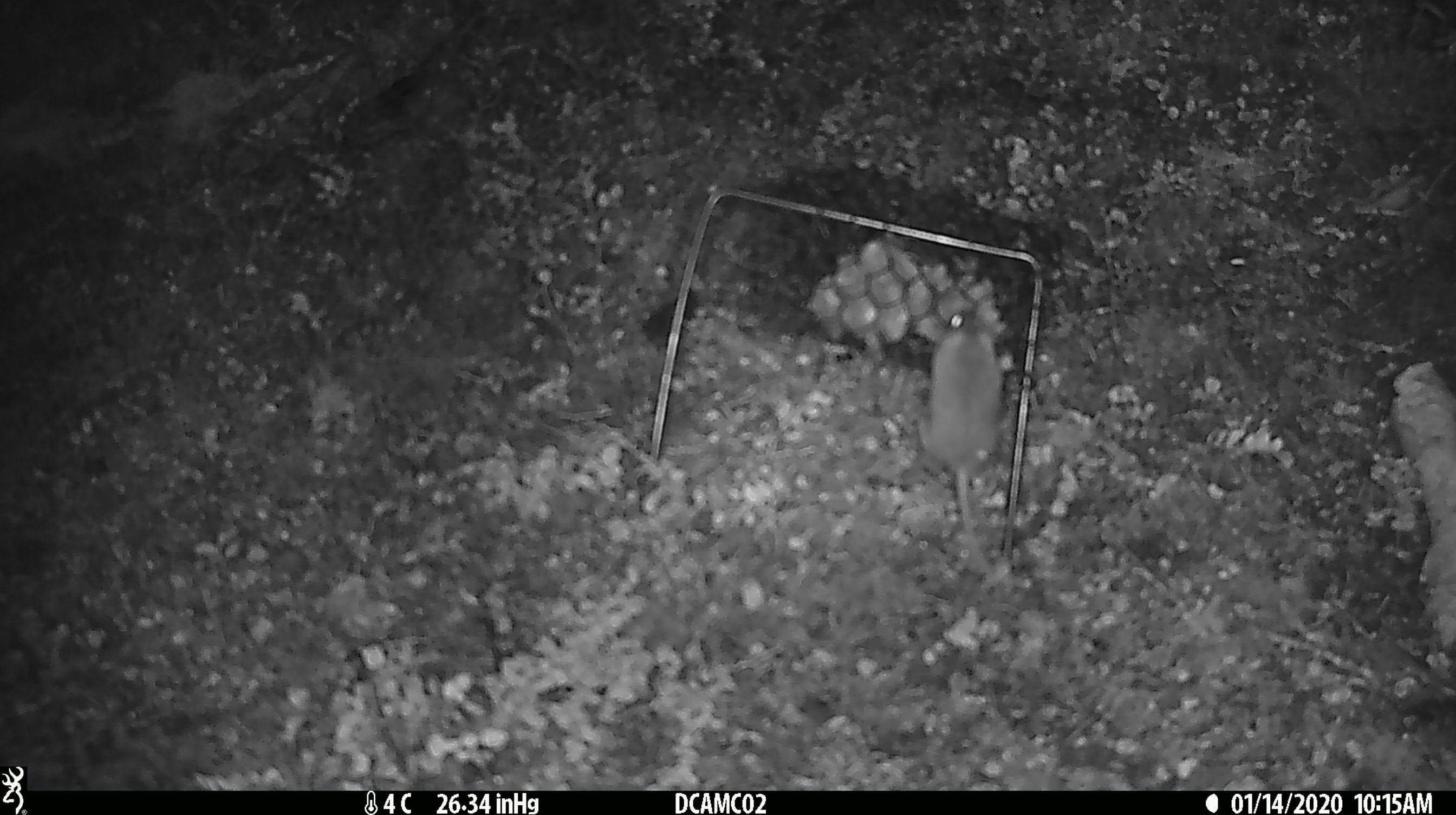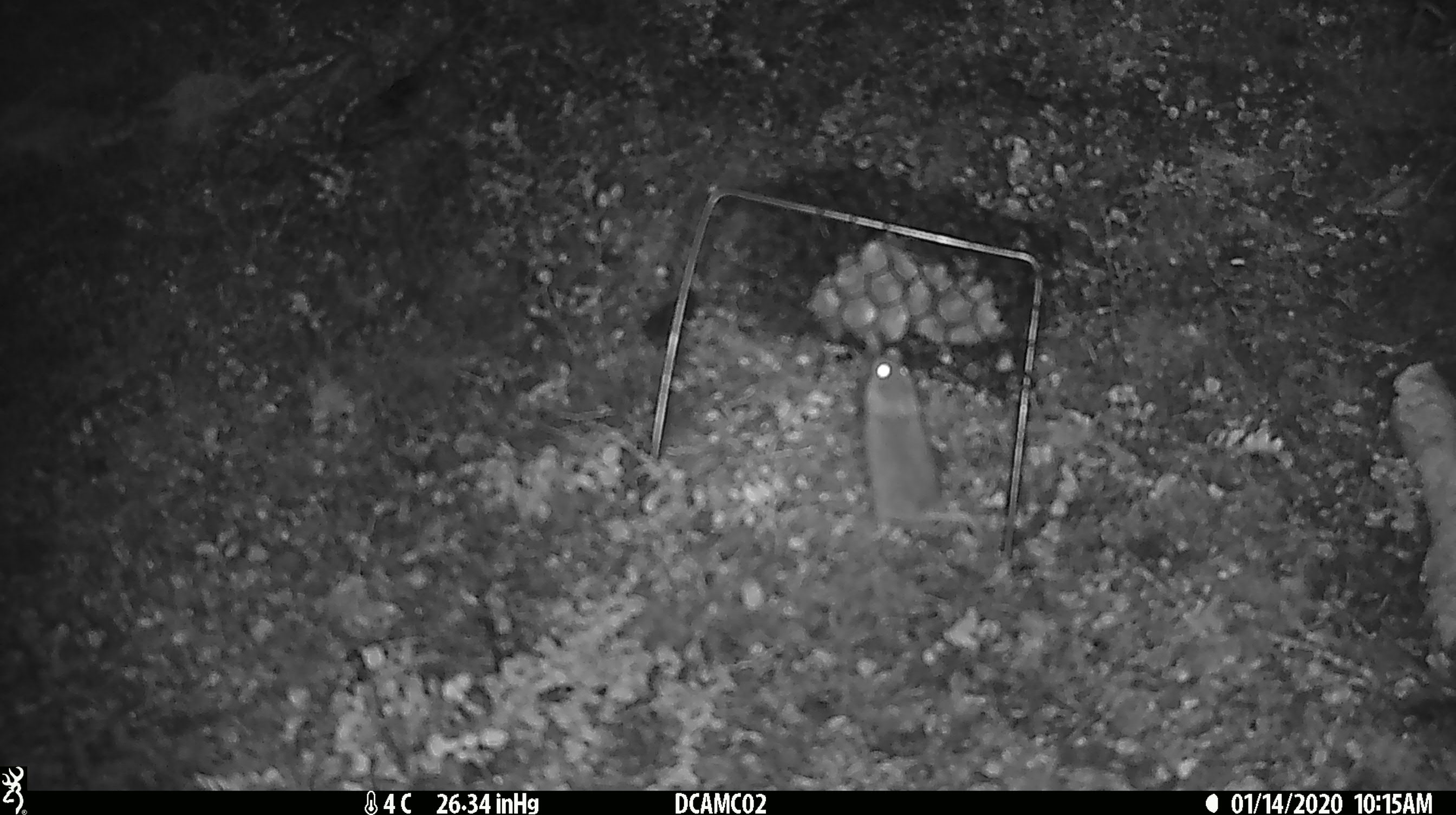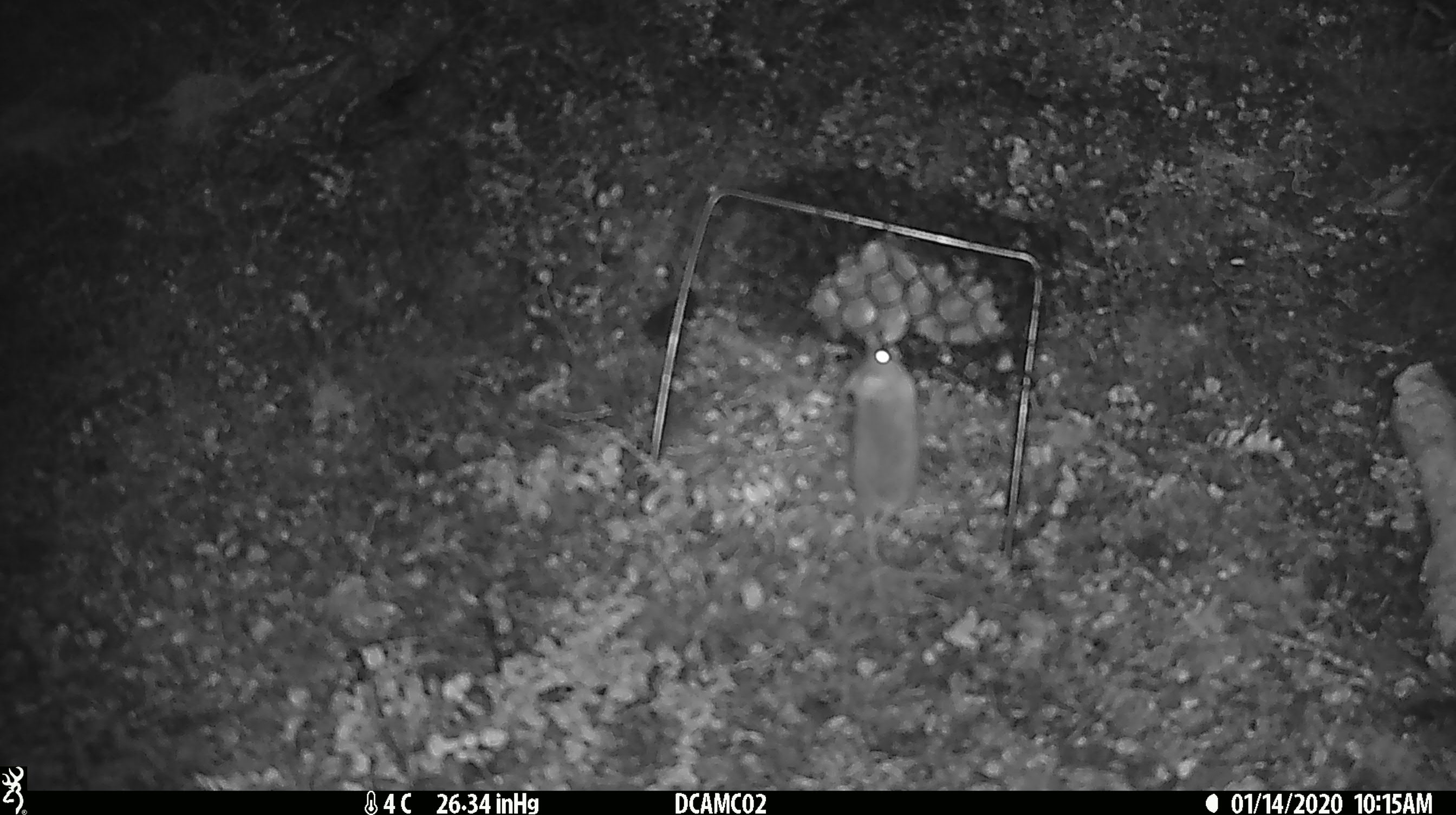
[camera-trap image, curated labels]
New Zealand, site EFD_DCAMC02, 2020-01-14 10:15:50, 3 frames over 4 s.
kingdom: Animalia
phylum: Chordata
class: Mammalia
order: Rodentia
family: Muridae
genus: Mus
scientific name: Mus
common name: mouse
Mouse (Mus).